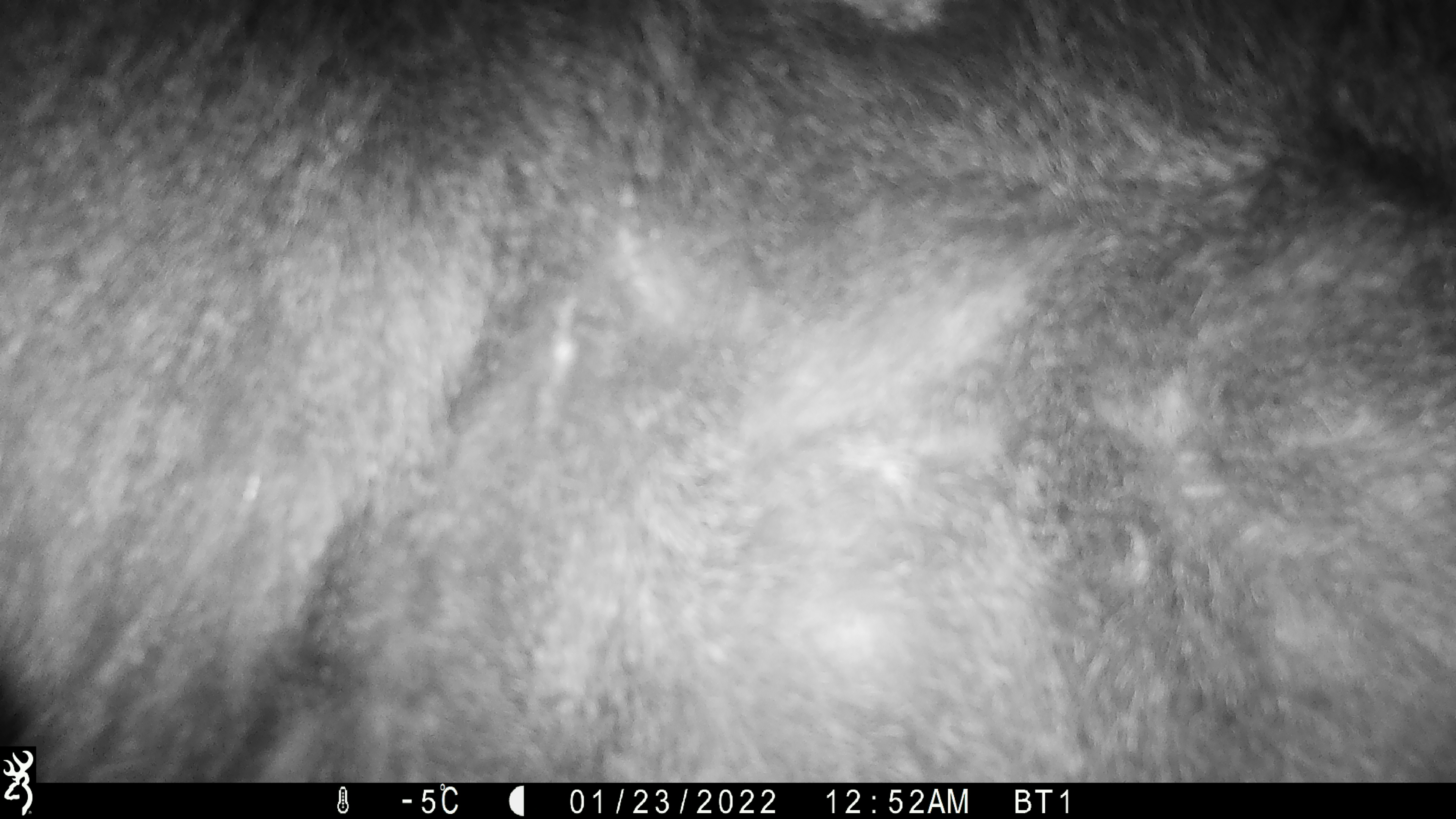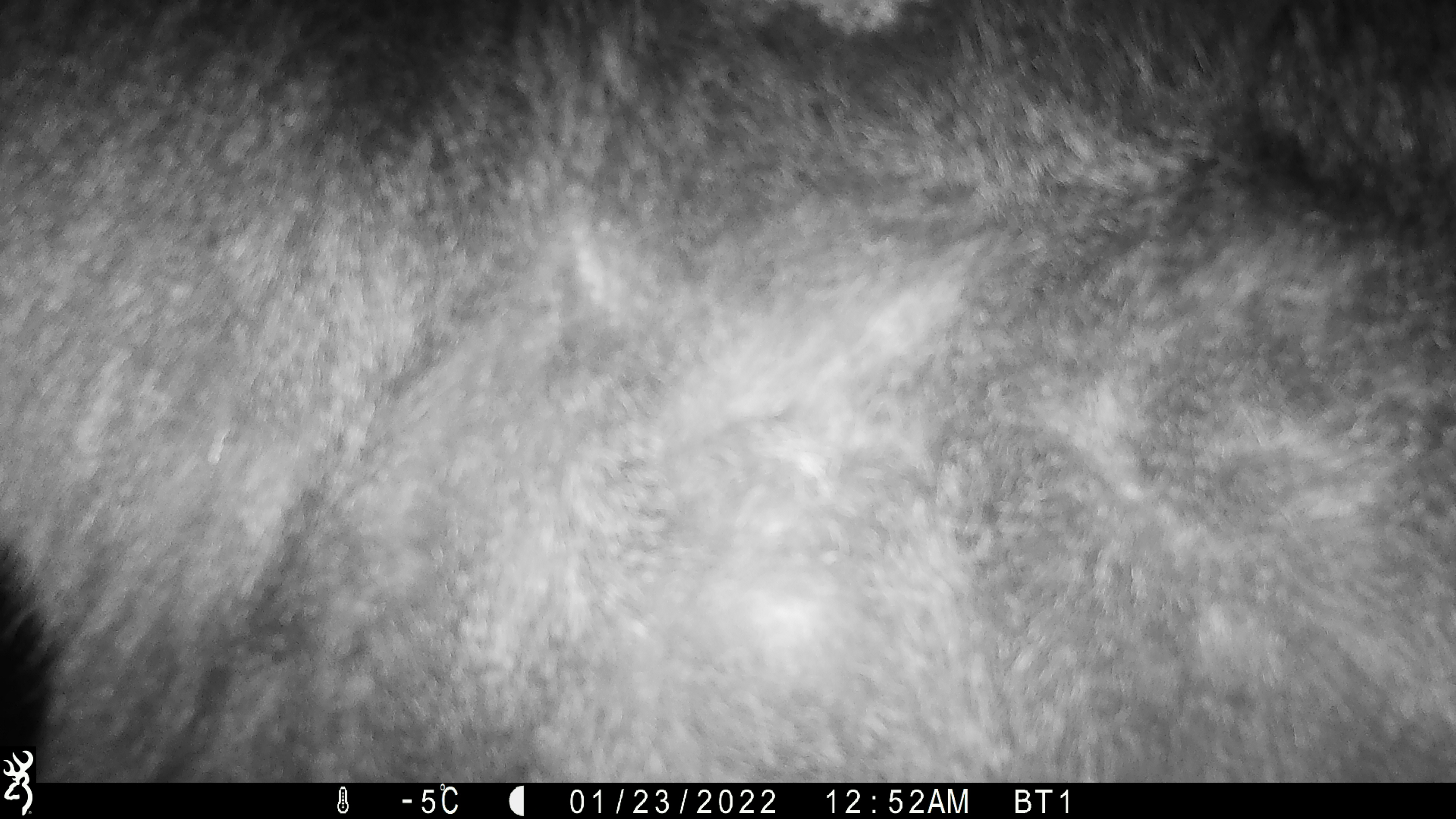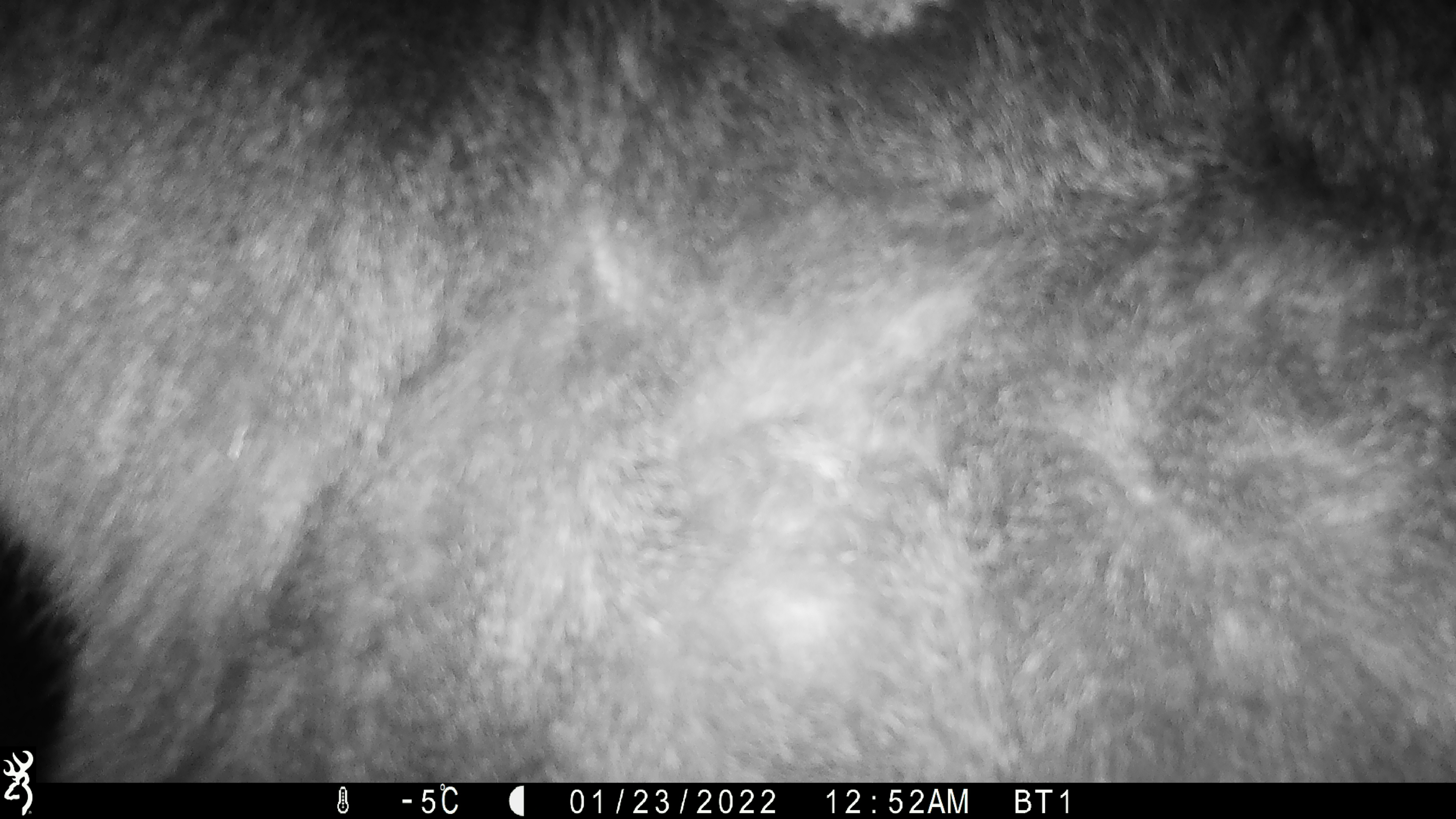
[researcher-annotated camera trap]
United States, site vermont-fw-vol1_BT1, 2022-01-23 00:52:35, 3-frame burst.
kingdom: Animalia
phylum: Chordata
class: Mammalia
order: Artiodactyla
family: Cervidae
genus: Alces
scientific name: Alces alces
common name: moose